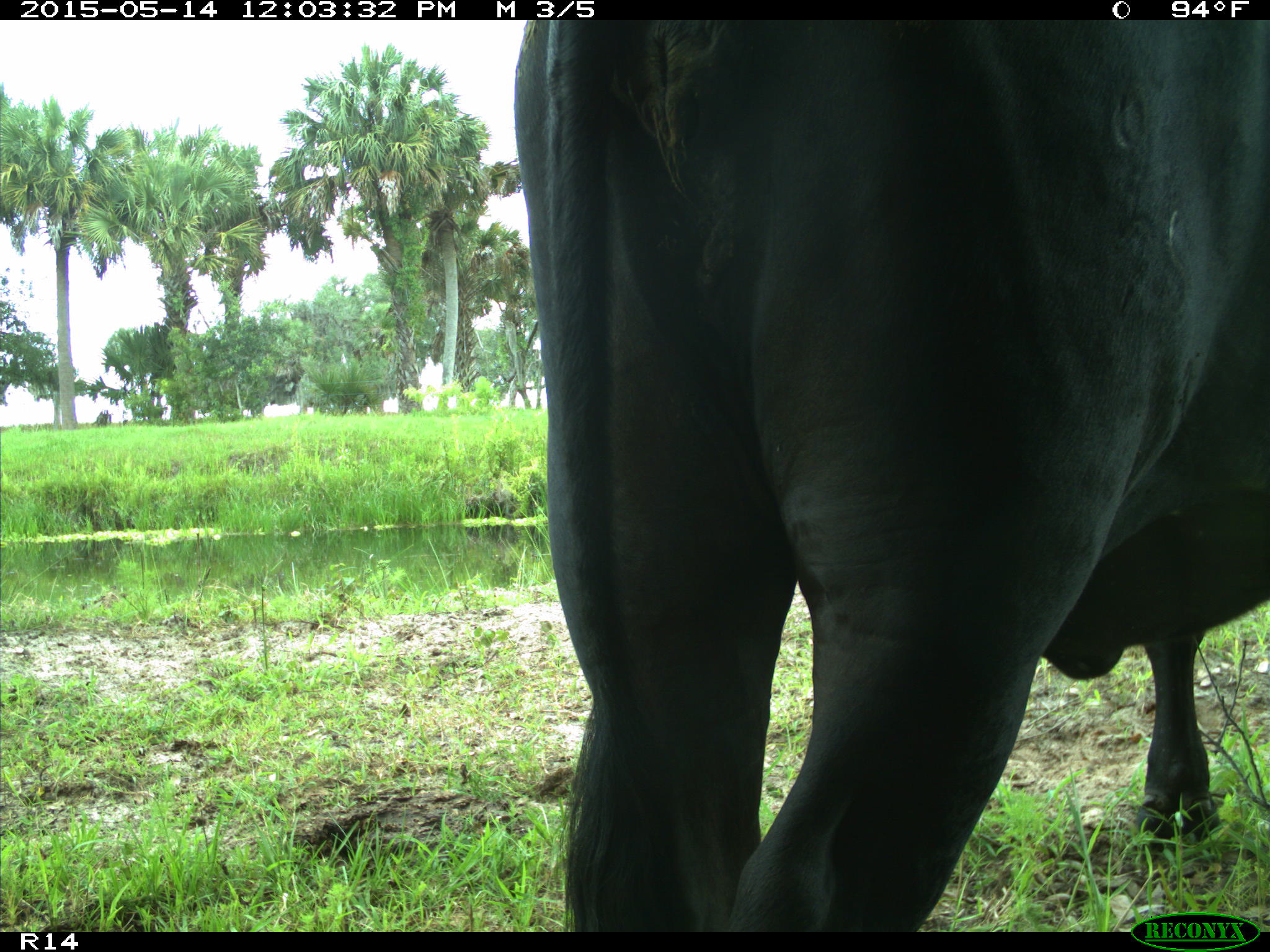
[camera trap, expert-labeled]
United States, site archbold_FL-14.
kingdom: Animalia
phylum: Chordata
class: Mammalia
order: Artiodactyla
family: Bovidae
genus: Bos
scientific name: Bos taurus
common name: domestic cow